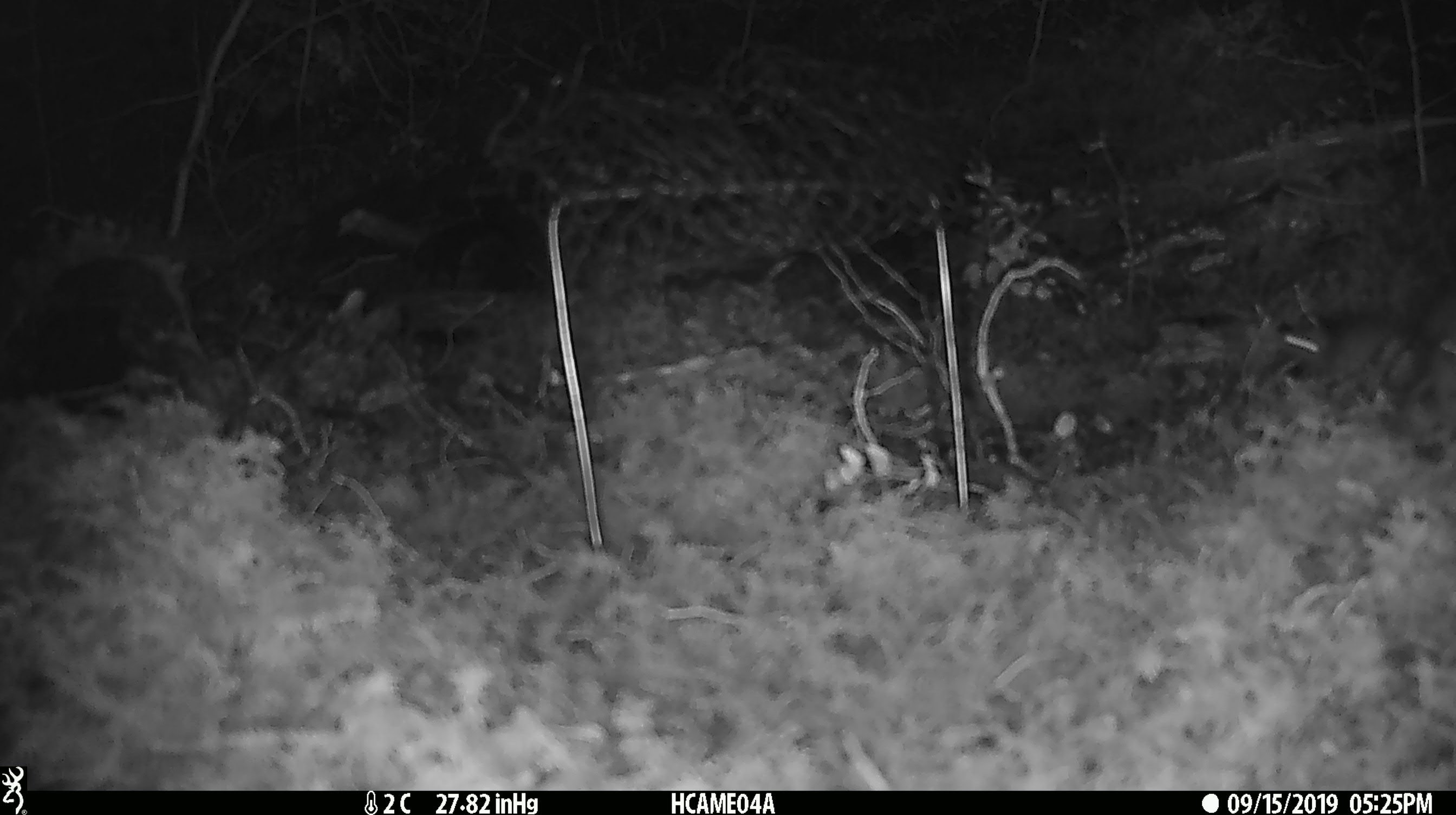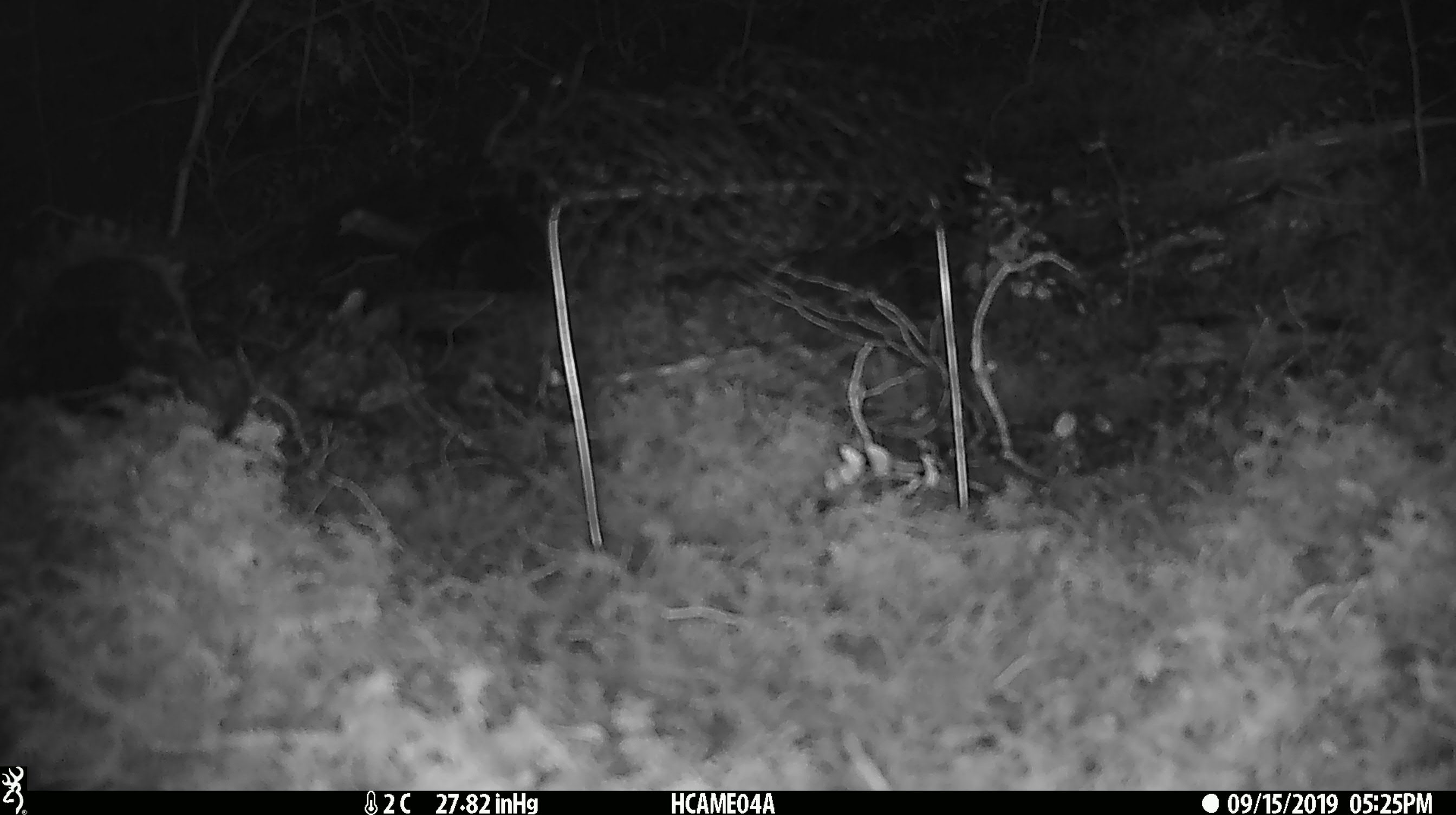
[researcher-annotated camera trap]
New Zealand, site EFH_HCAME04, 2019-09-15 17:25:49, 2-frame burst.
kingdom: Animalia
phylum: Chordata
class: Mammalia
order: Rodentia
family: Muridae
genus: Mus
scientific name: Mus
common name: mouse